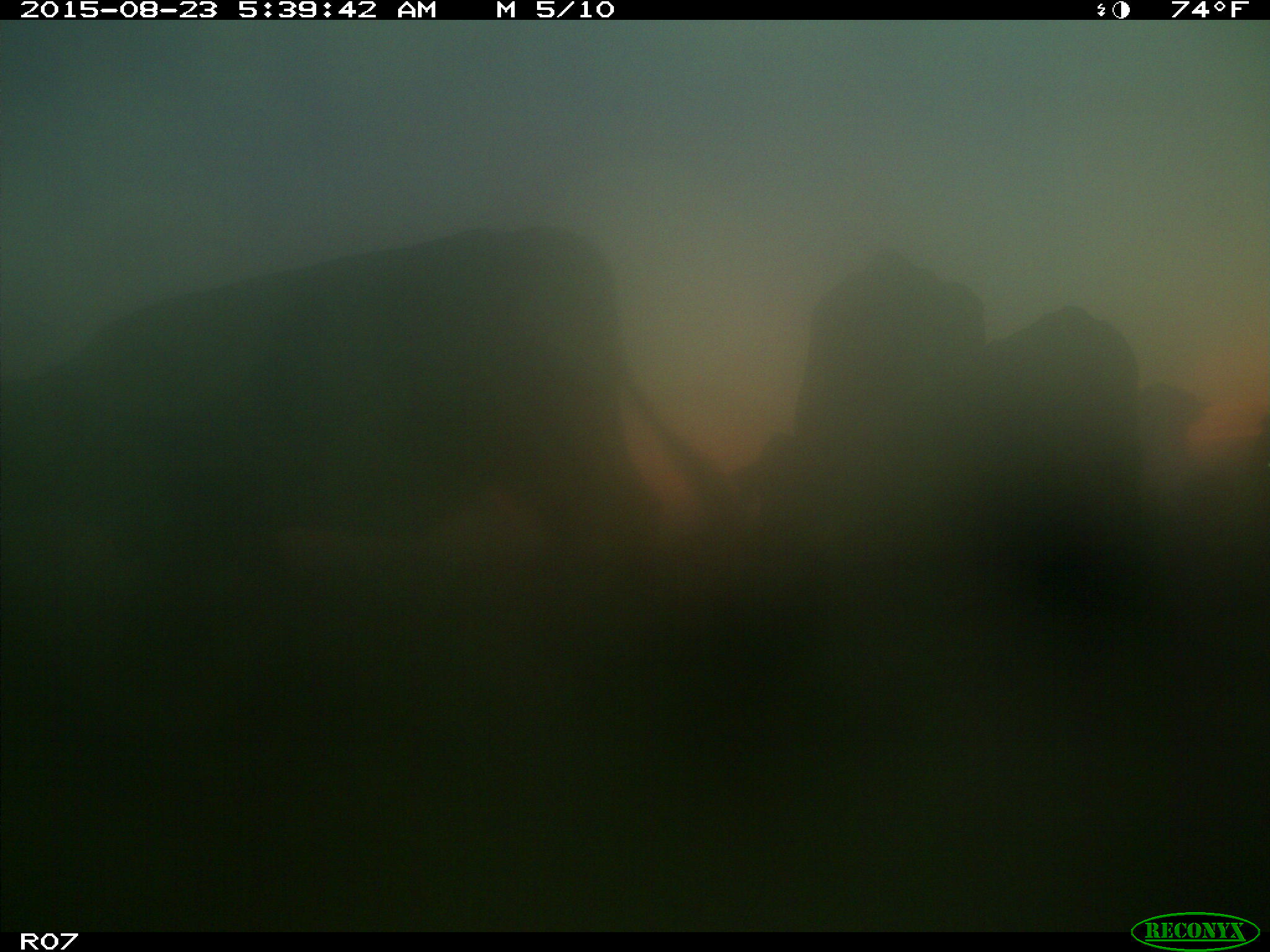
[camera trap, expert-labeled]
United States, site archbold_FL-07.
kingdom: Animalia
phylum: Chordata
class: Mammalia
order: Artiodactyla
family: Bovidae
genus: Bos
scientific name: Bos taurus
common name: domestic cow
Bos taurus (domestic cow).